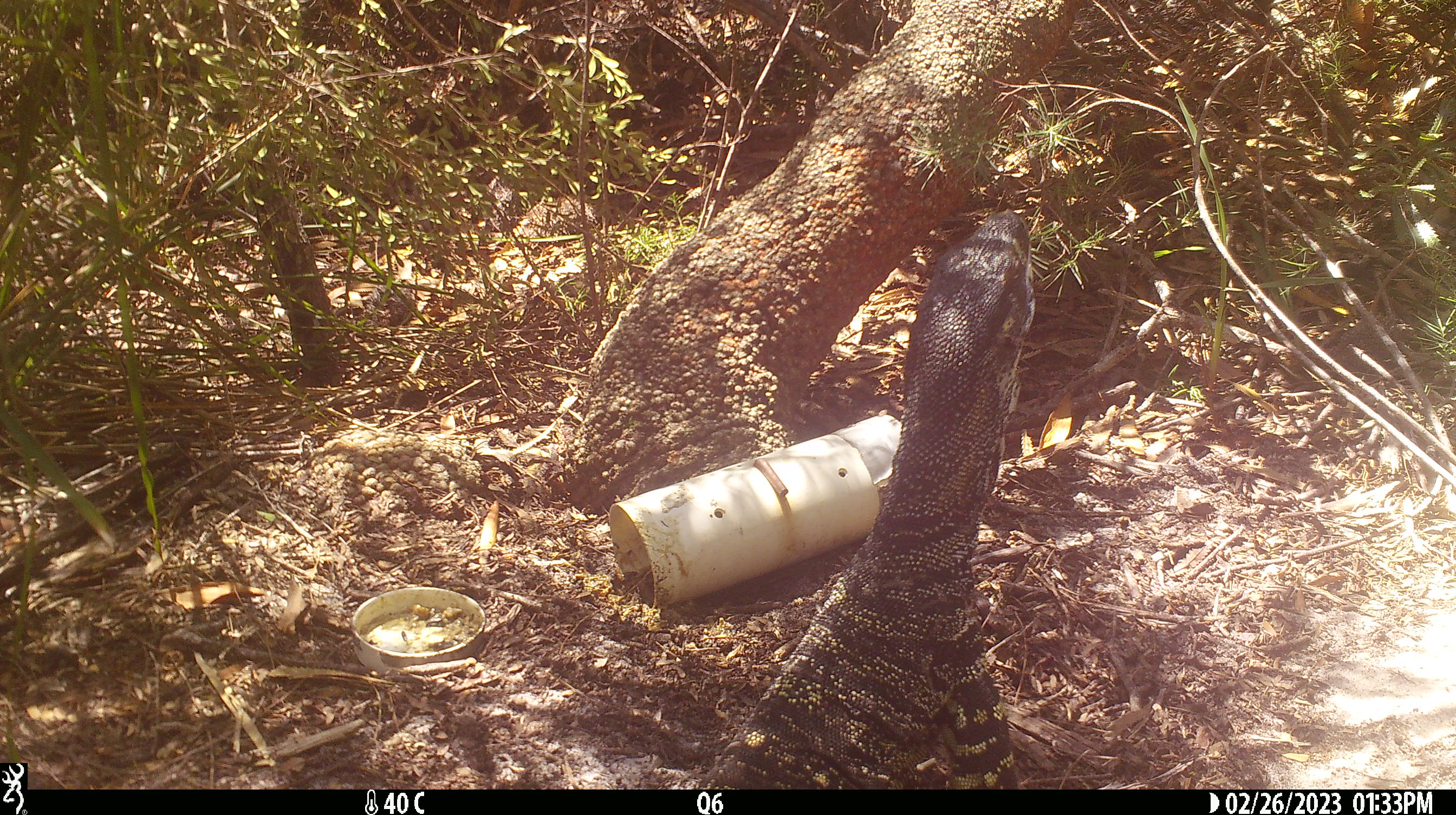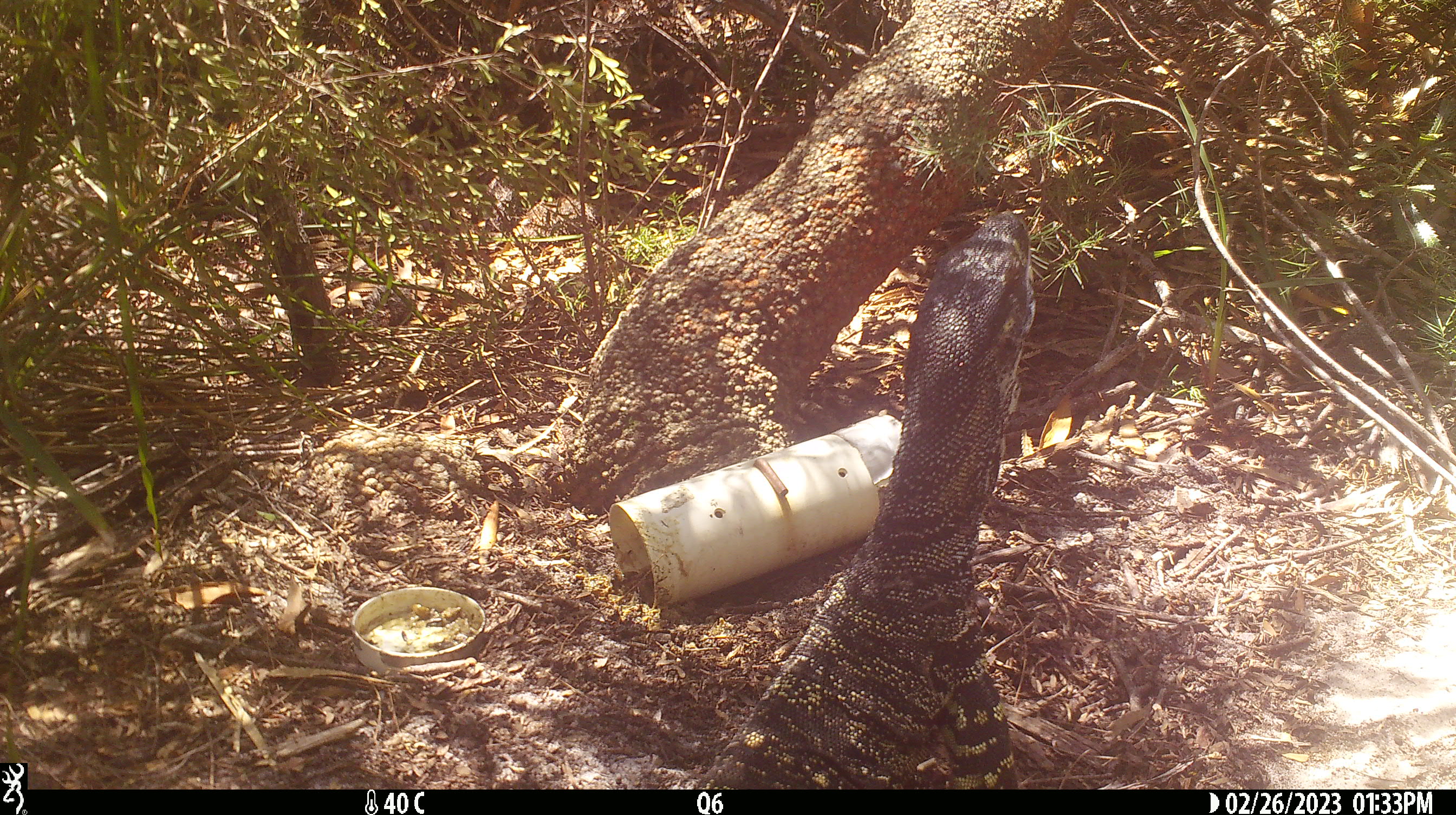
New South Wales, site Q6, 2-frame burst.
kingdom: Animalia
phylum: Chordata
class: Reptilia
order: Squamata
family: Varanidae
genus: Varanus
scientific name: Varanus varius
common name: lace monitor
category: goanna